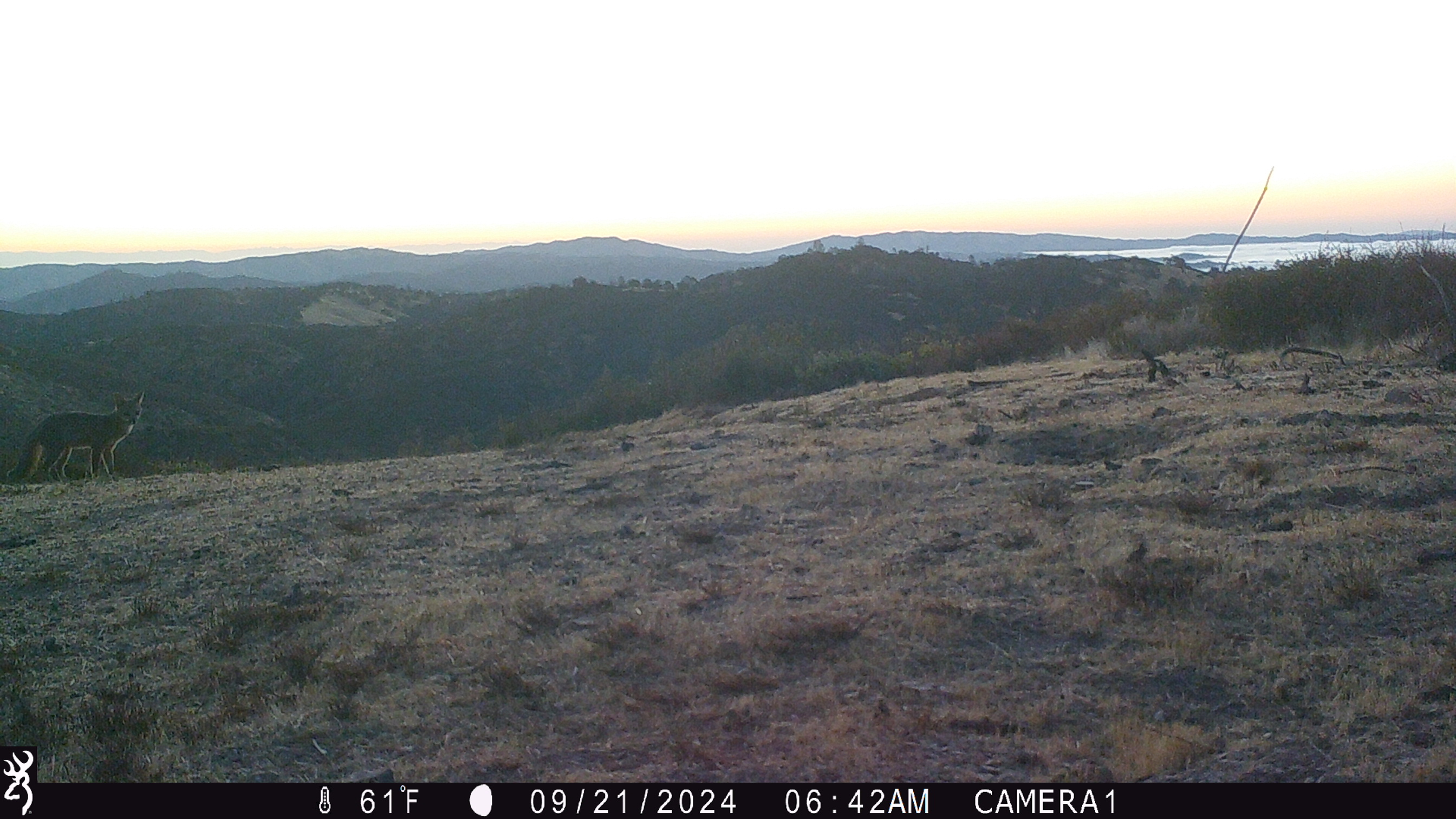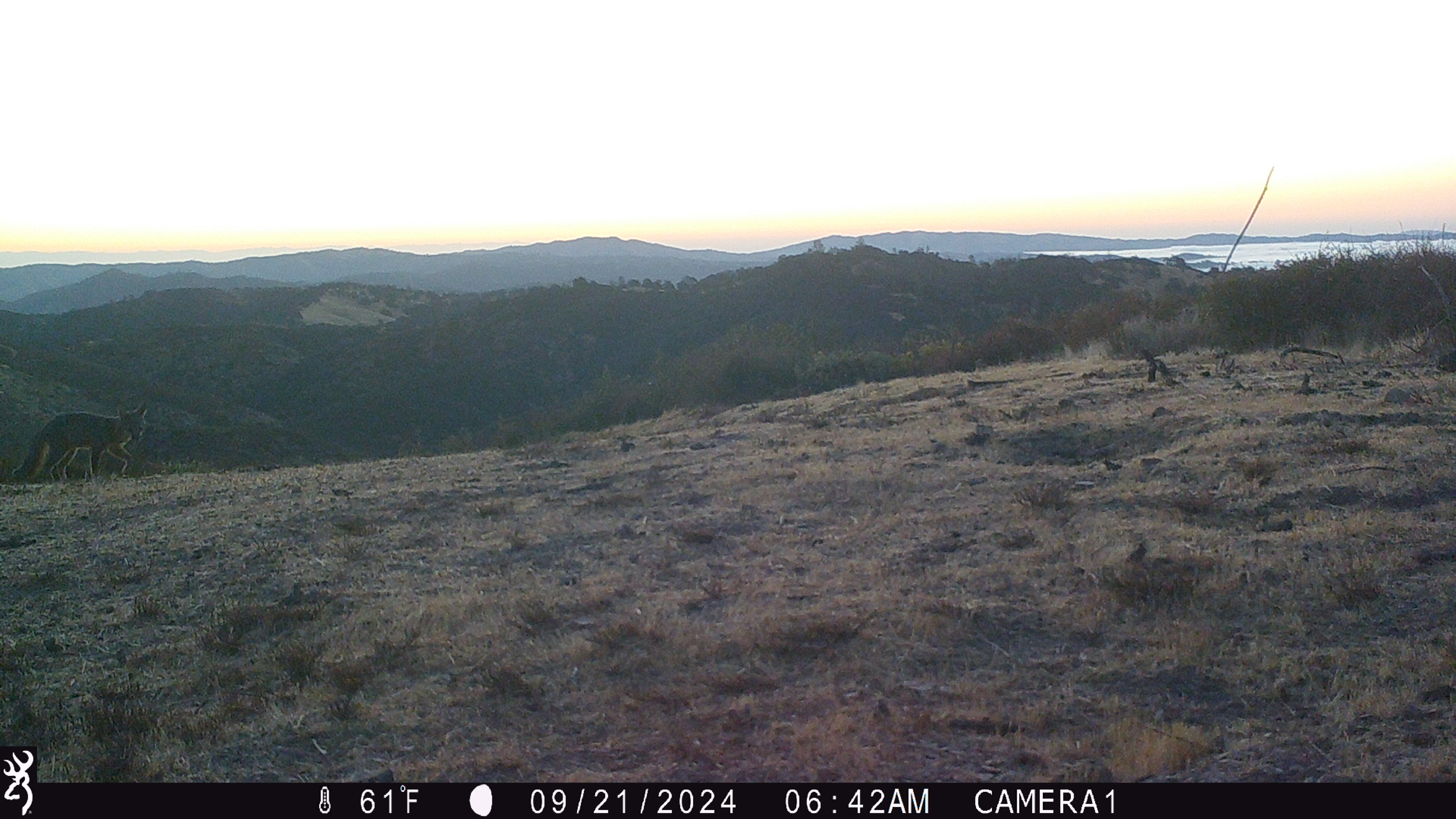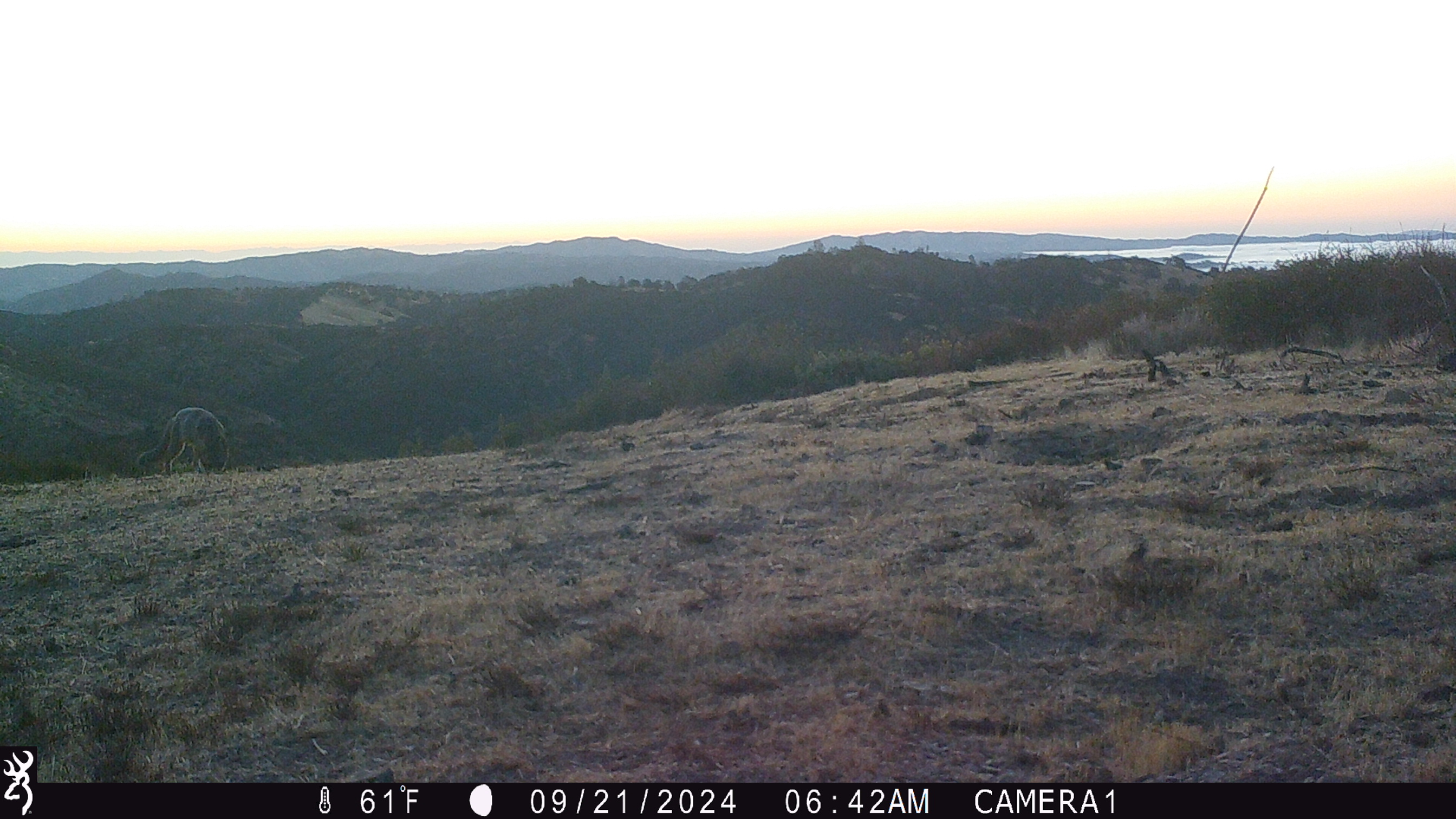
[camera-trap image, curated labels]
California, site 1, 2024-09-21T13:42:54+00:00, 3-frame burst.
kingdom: Animalia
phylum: Chordata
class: Mammalia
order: Carnivora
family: Canidae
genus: Urocyon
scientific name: Urocyon cinereoargenteus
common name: gray fox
Gray fox (Urocyon cinereoargenteus).